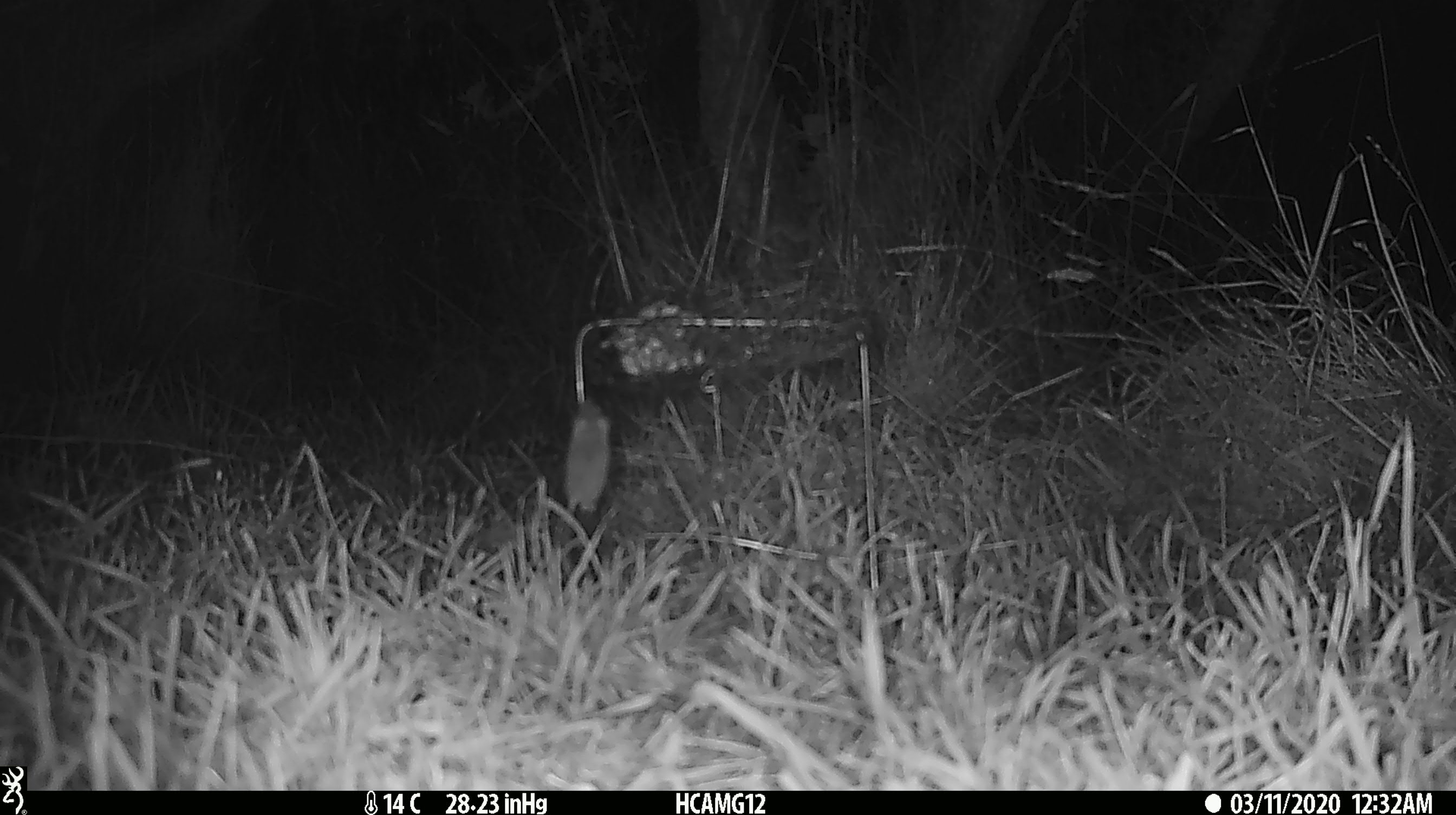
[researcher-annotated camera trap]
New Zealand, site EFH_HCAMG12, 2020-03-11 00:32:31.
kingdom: Animalia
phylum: Chordata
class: Mammalia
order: Artiodactyla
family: Bovidae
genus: Bos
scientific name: Bos taurus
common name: domestic cow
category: cow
Cow (domestic cow) (Bos taurus).